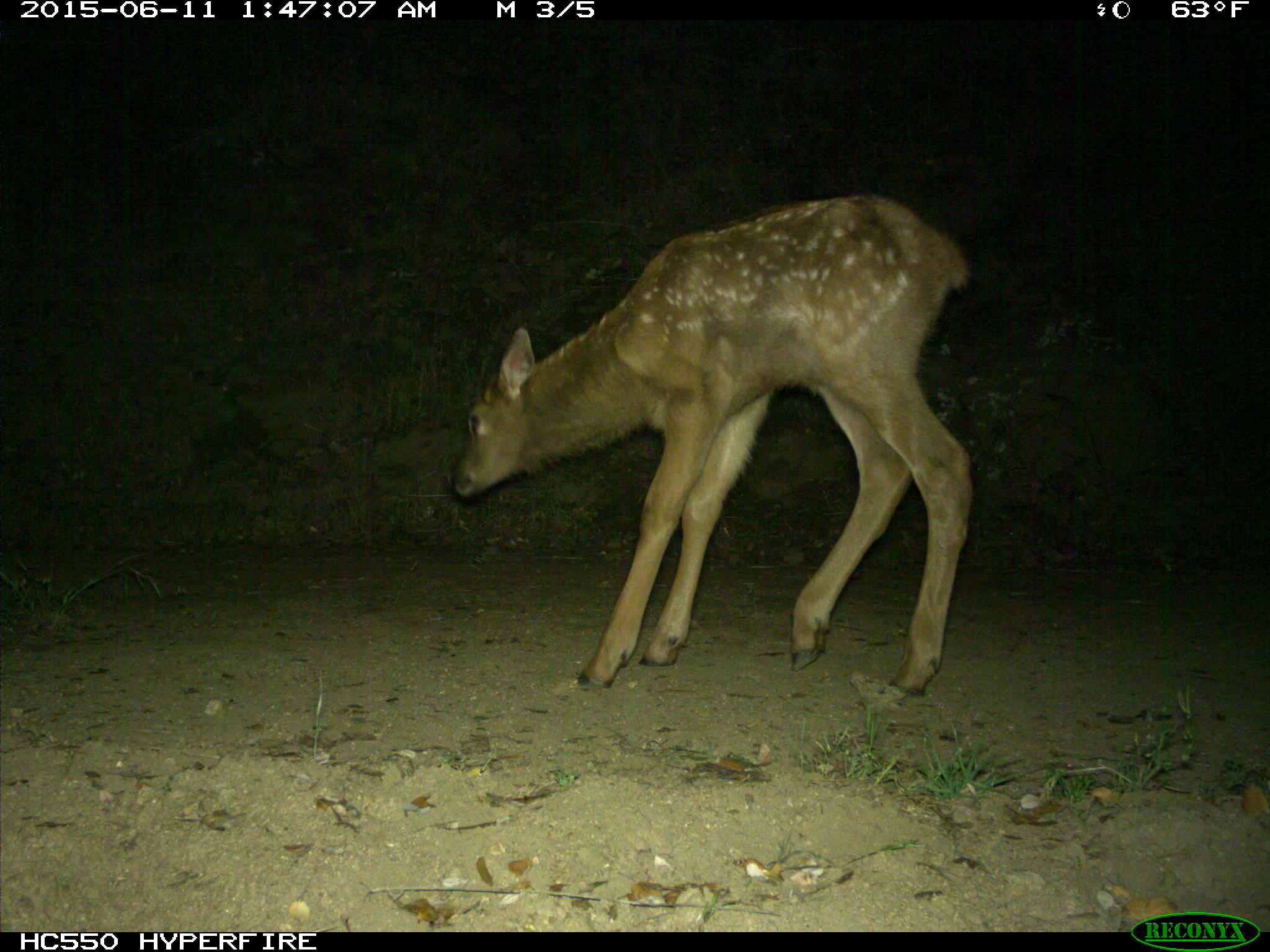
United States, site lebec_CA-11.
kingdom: Animalia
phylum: Chordata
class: Mammalia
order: Artiodactyla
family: Cervidae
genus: Cervus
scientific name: Cervus canadensis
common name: elk